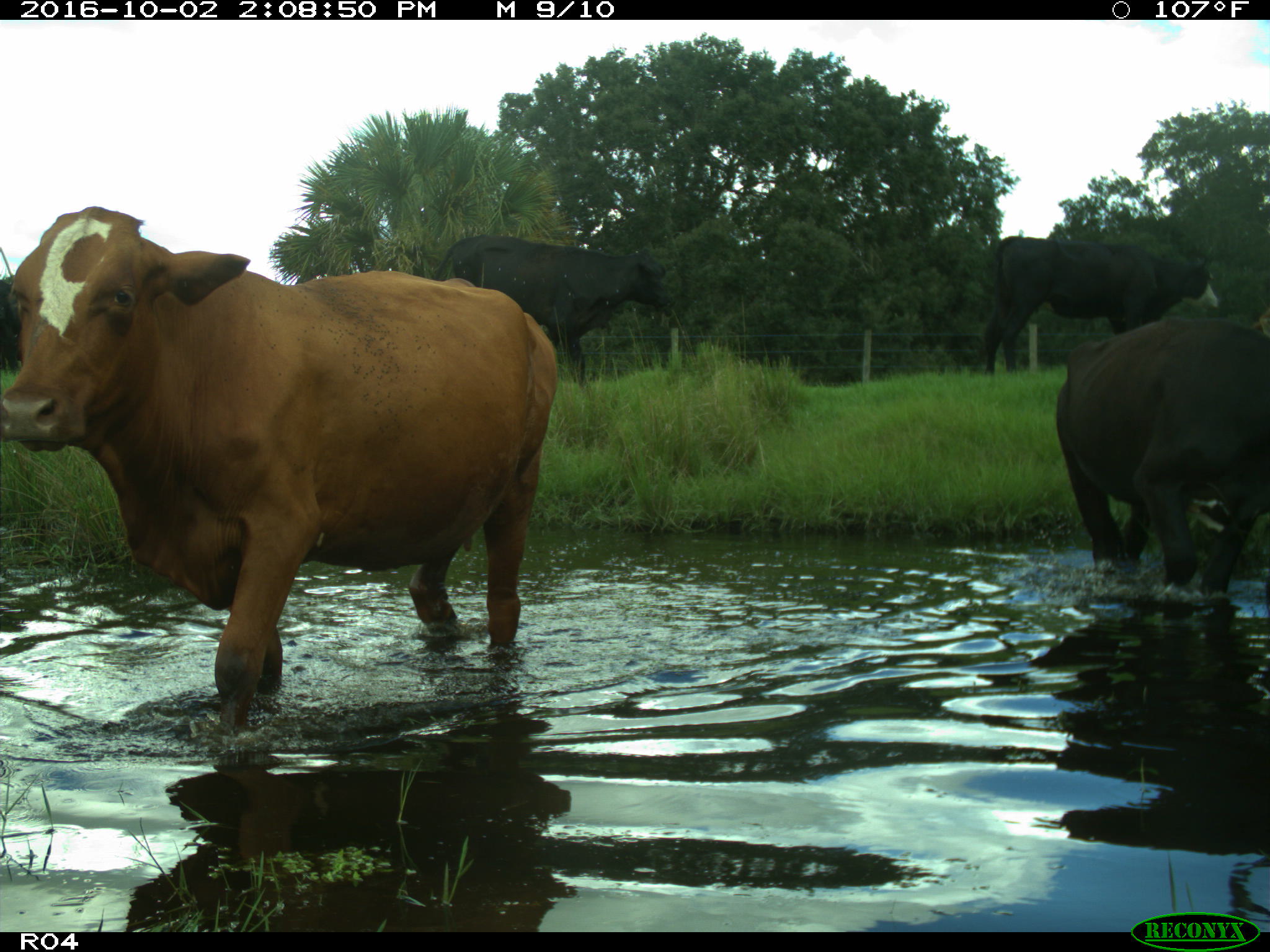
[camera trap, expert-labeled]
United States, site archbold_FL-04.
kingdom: Animalia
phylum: Chordata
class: Mammalia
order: Artiodactyla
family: Bovidae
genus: Bos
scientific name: Bos taurus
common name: domestic cow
Bos taurus (domestic cow).